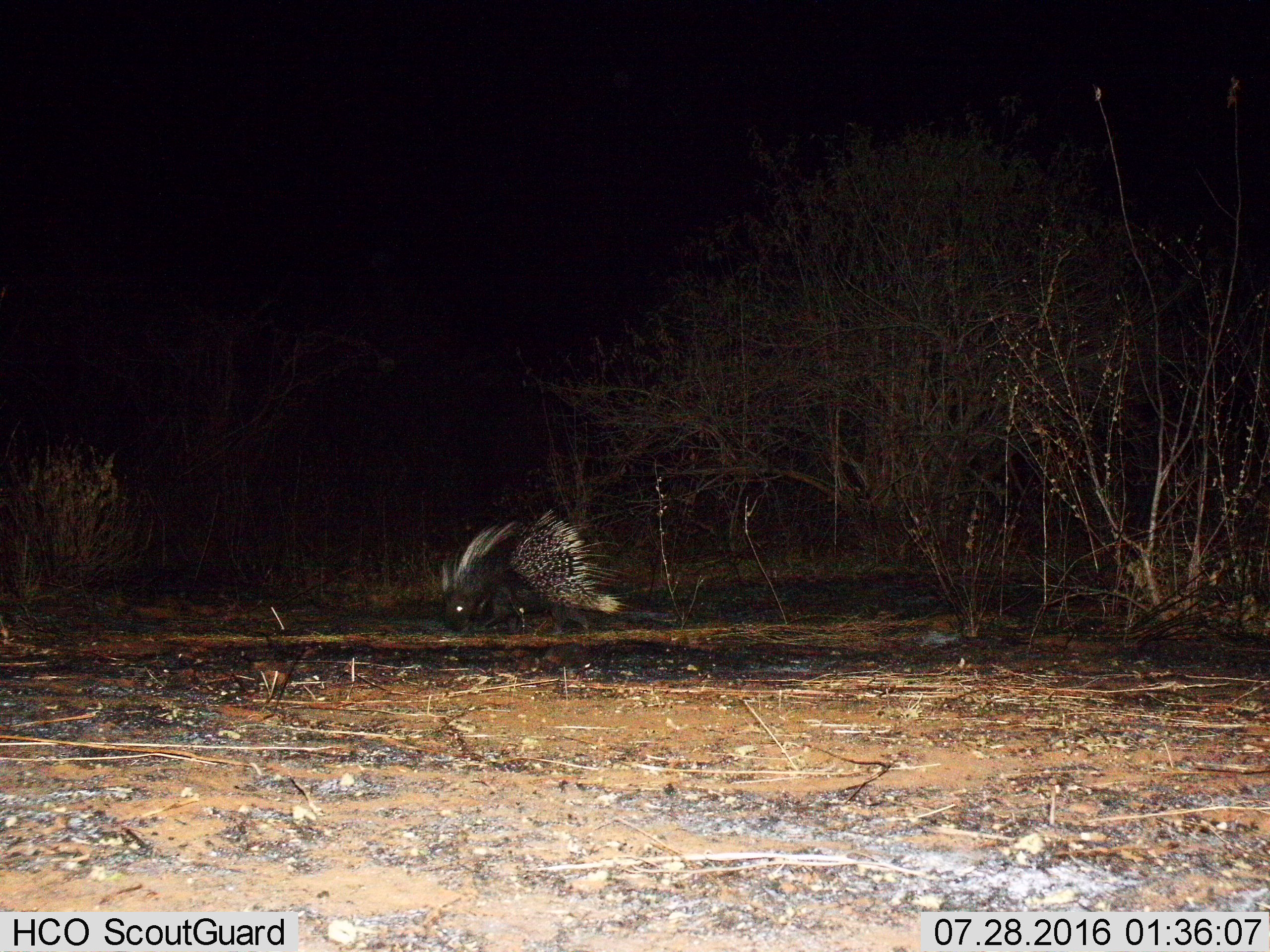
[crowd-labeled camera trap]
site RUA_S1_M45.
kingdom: Animalia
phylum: Chordata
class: Mammalia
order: Rodentia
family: Hystricidae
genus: Hystrix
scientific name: Hystrix cristata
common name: crested porcupine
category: porcupine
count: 1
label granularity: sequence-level